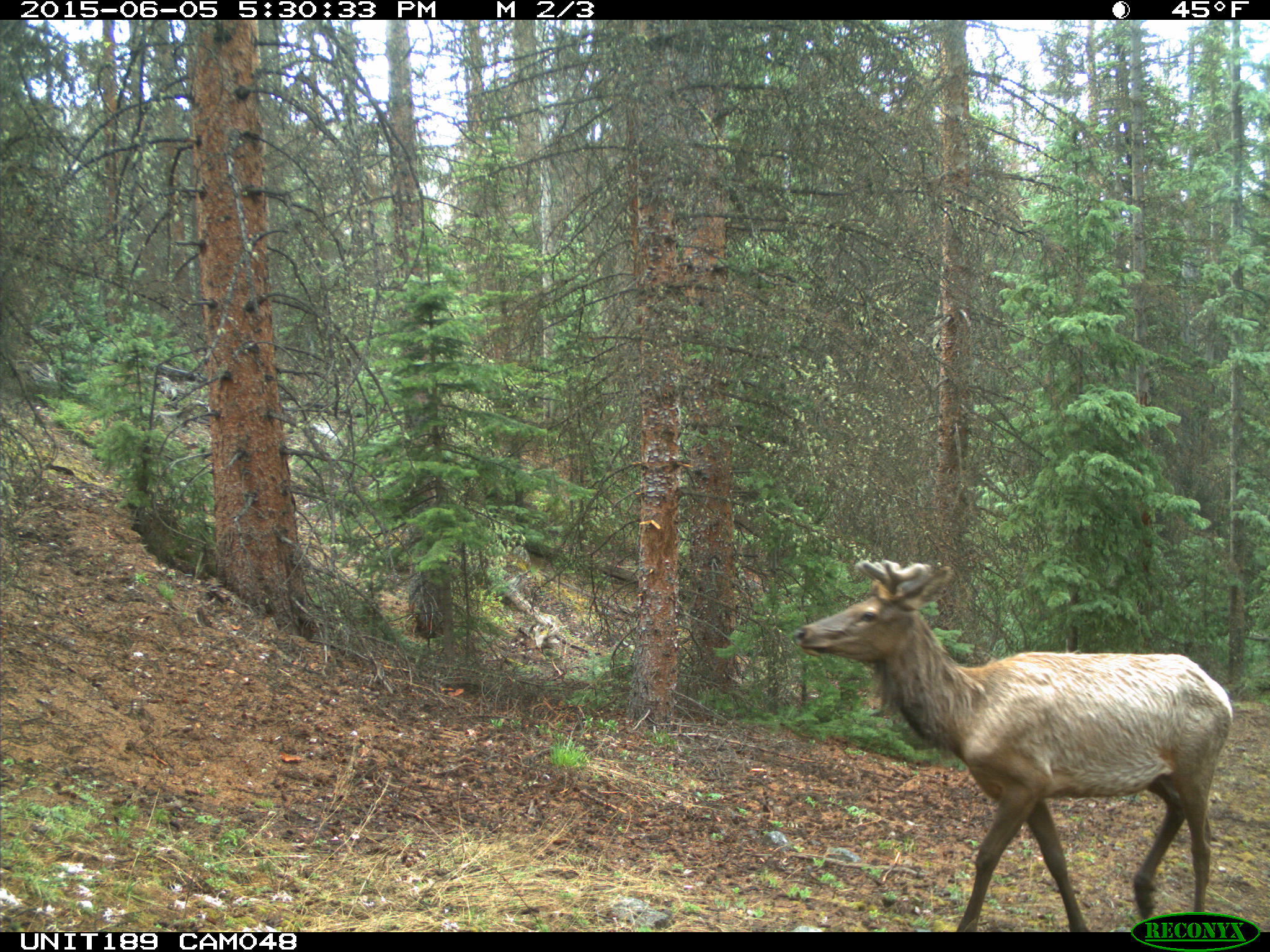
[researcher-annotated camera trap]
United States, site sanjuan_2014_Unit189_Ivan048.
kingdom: Animalia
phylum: Chordata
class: Mammalia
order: Artiodactyla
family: Cervidae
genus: Cervus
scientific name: Cervus elaphus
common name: red deer